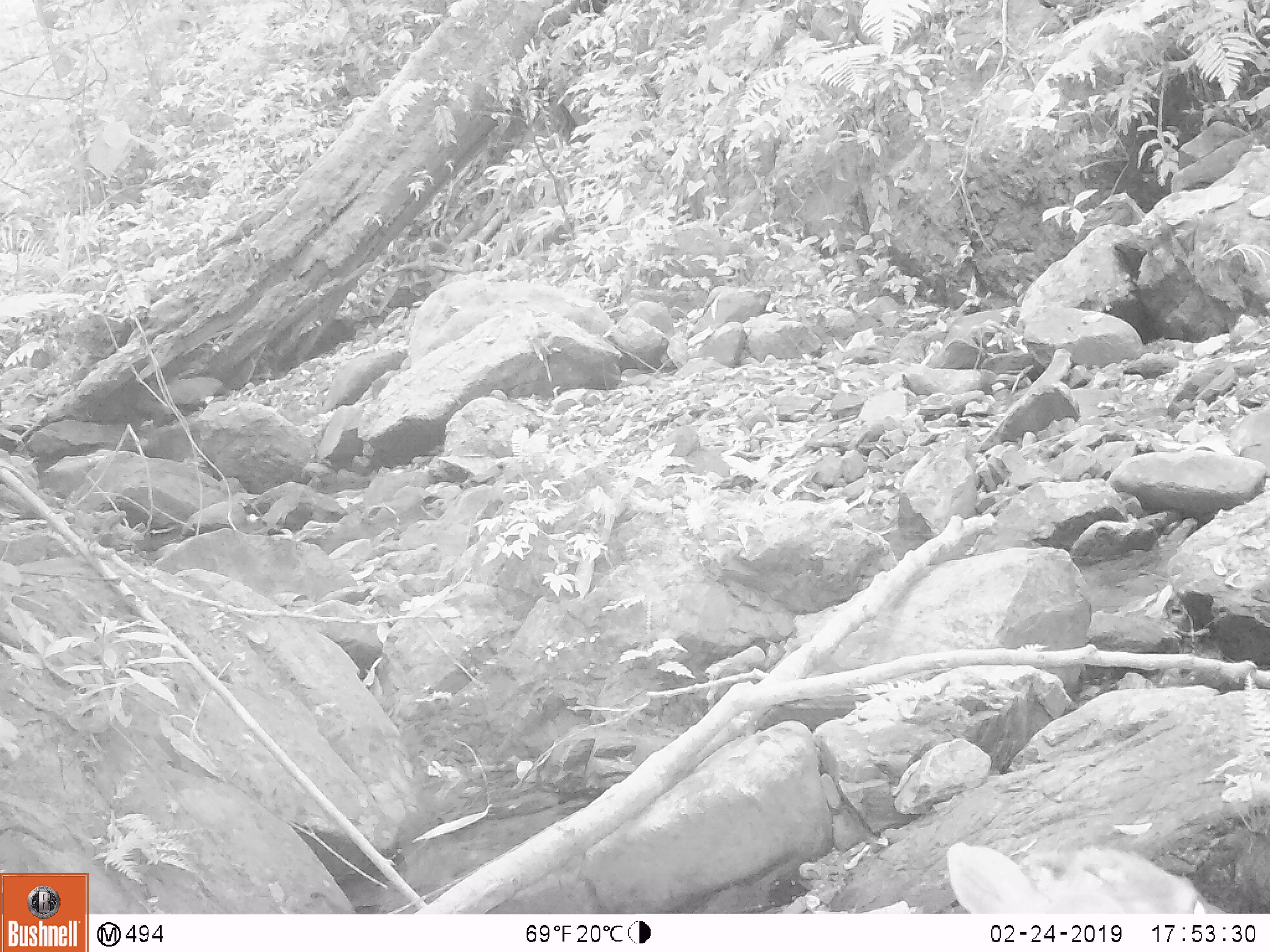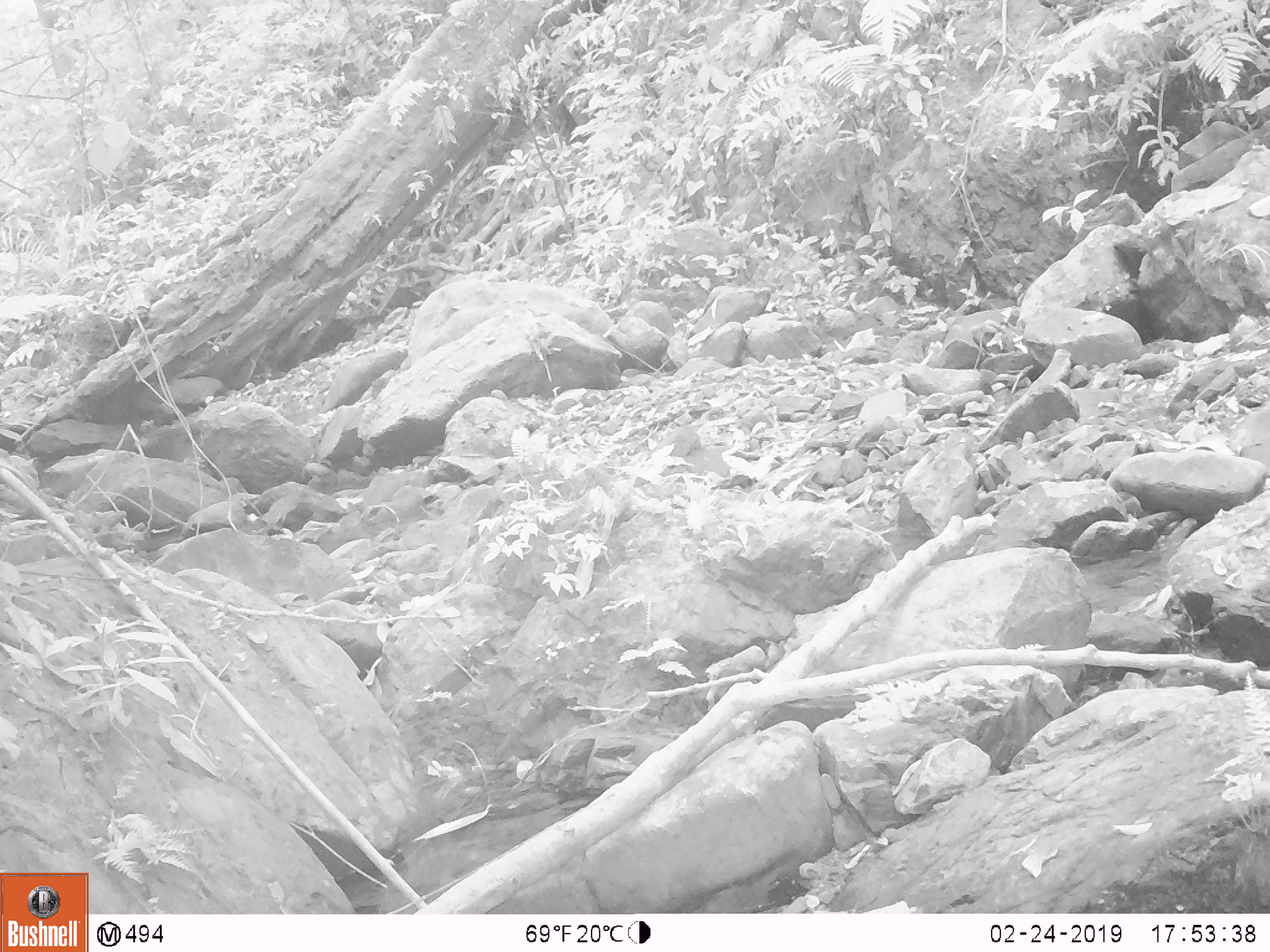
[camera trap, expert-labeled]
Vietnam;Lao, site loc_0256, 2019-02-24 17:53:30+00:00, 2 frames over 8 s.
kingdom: Animalia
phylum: Chordata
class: Mammalia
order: Artiodactyla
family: Cervidae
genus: Muntiacus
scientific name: Muntiacus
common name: muntjacs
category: unidentified muntjac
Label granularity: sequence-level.